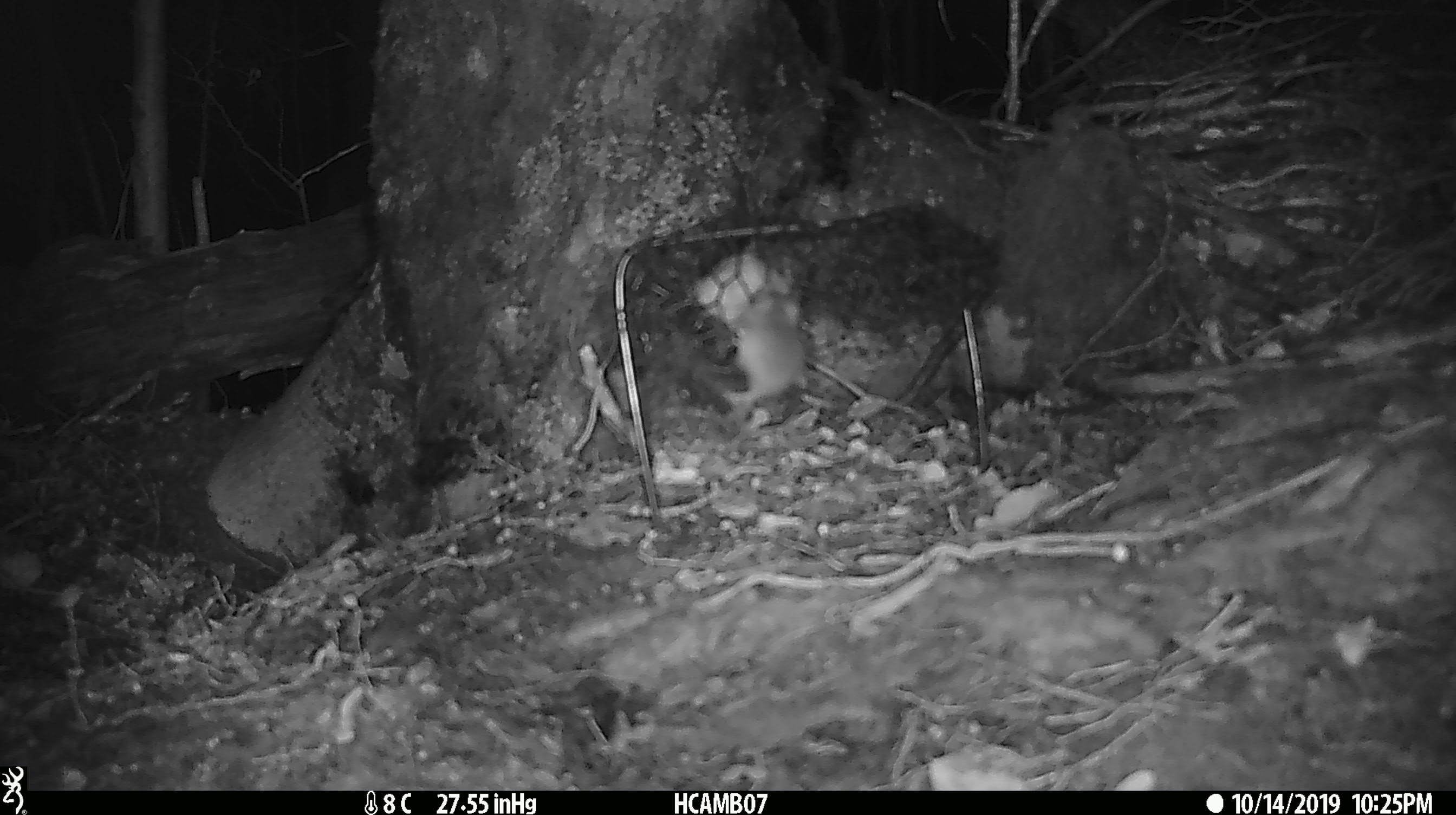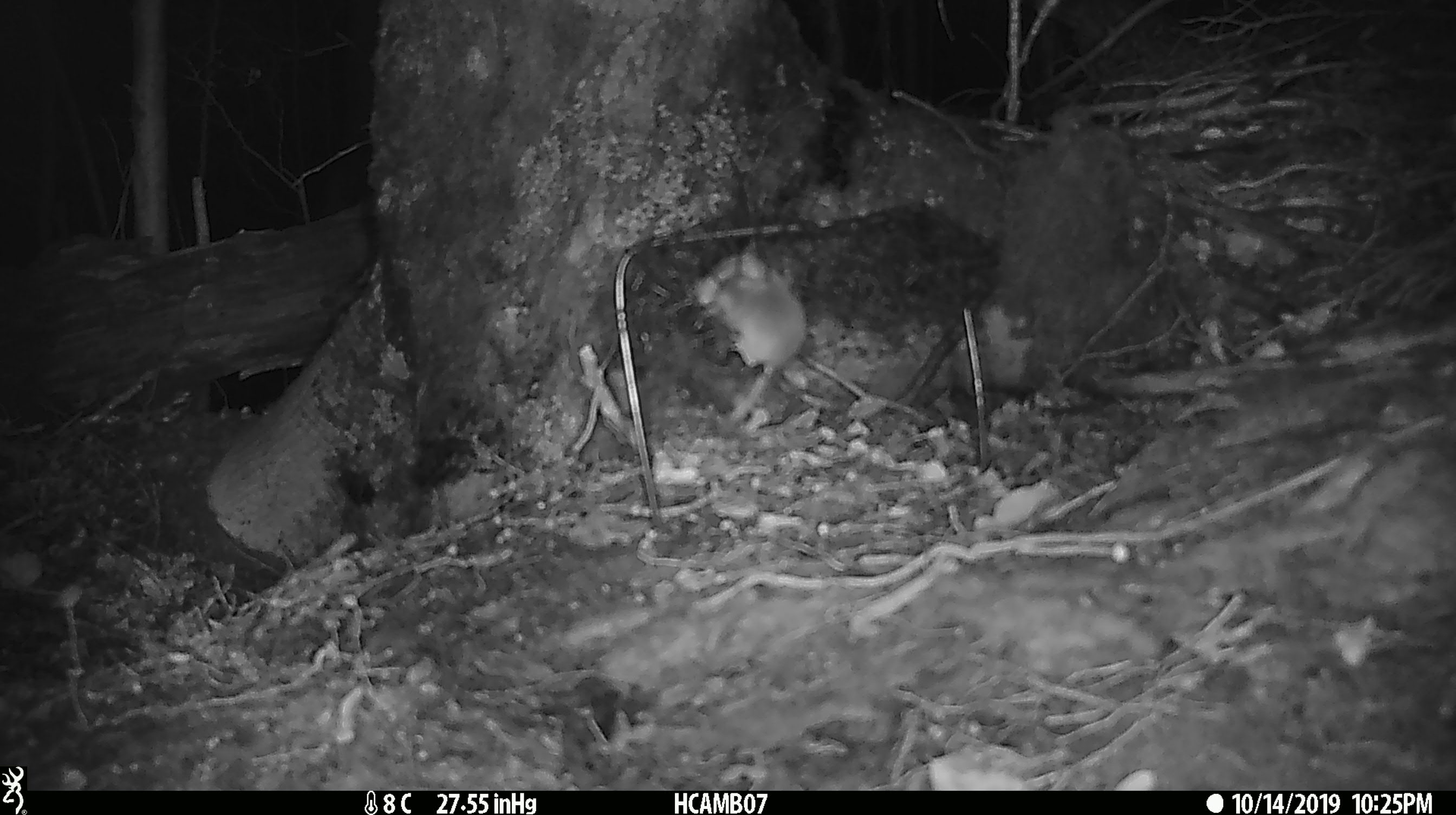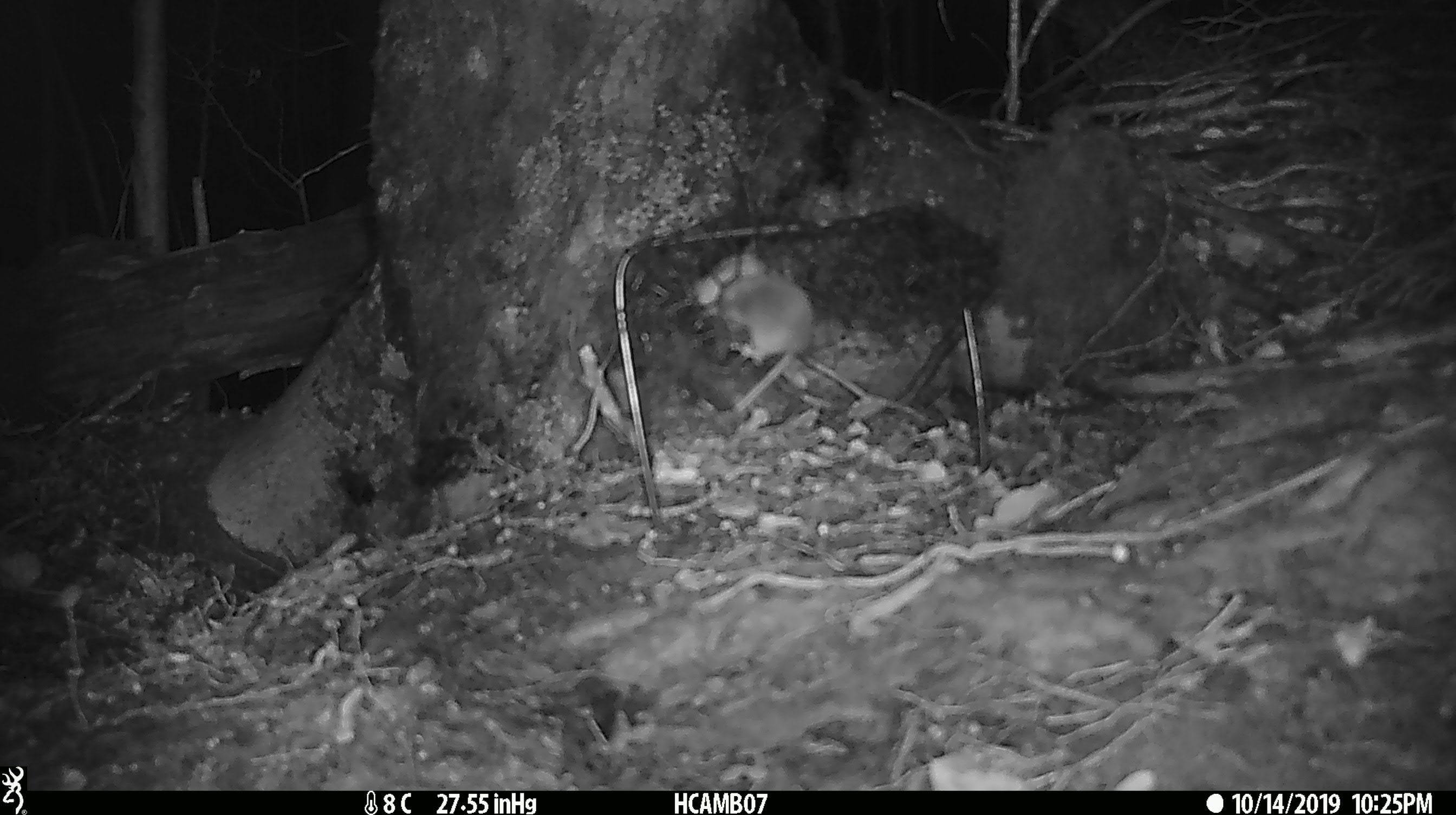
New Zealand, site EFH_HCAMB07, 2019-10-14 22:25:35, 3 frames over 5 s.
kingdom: Animalia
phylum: Chordata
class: Mammalia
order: Rodentia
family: Muridae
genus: Mus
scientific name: Mus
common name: mouse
Mouse (Mus).